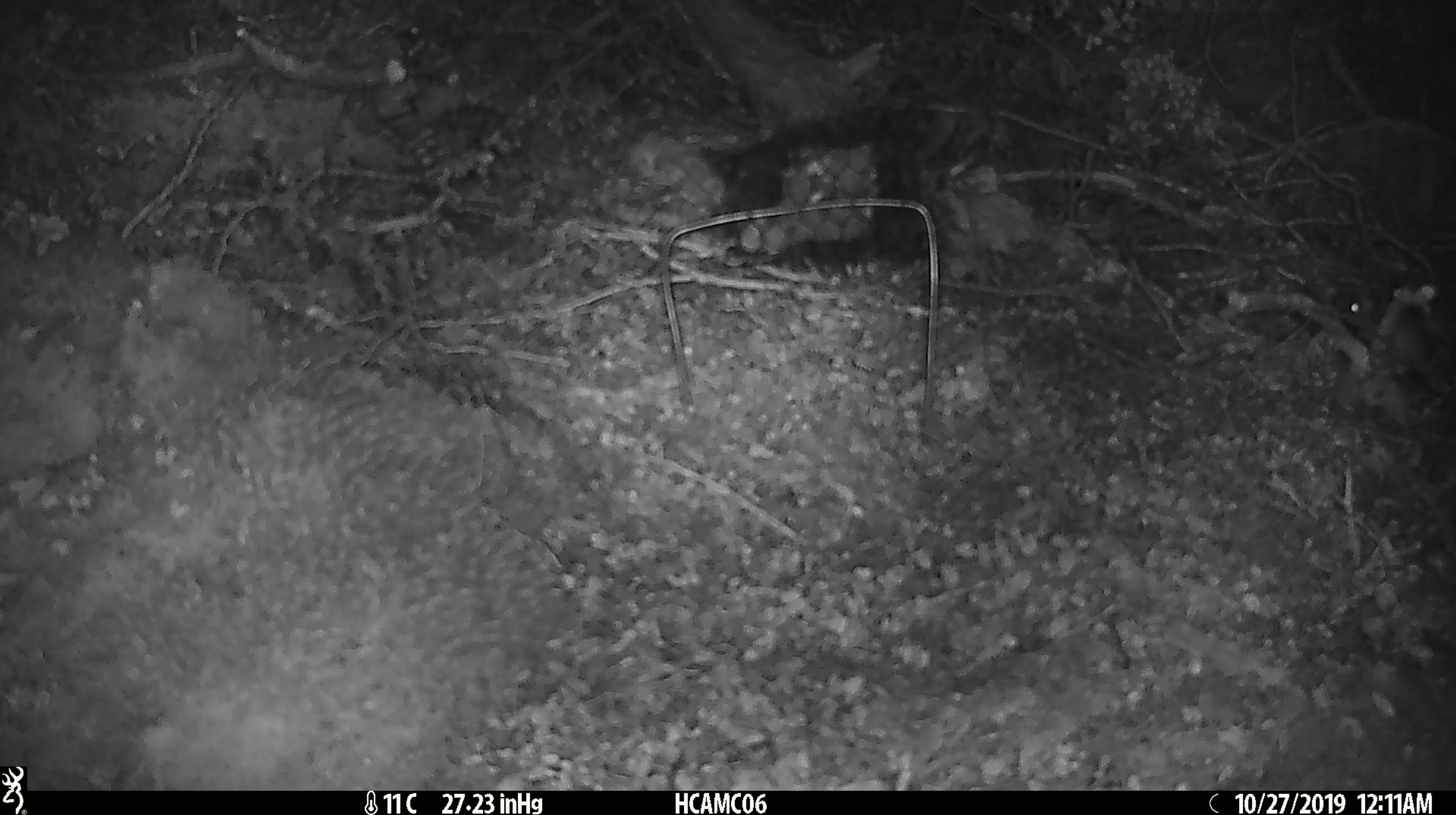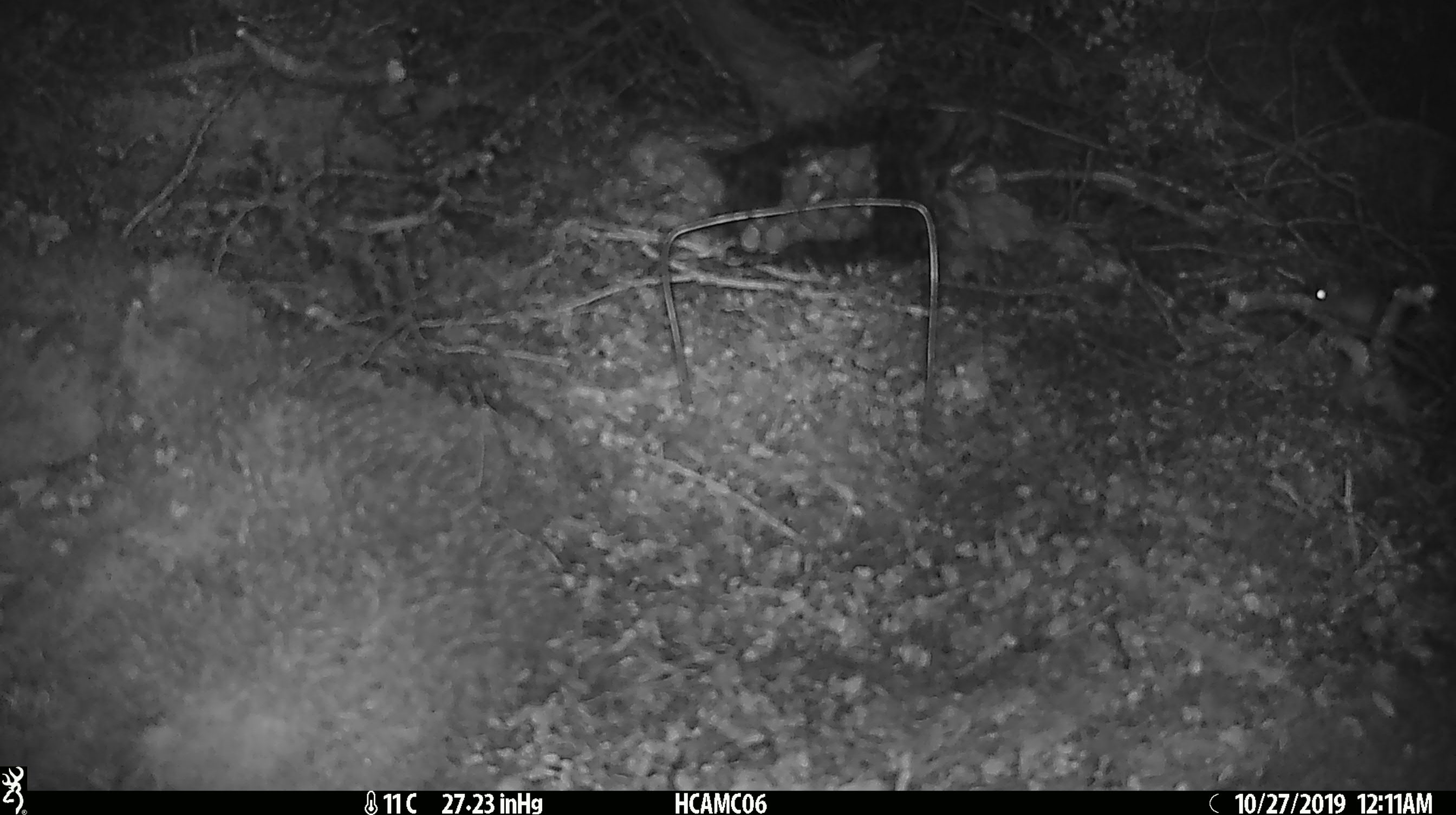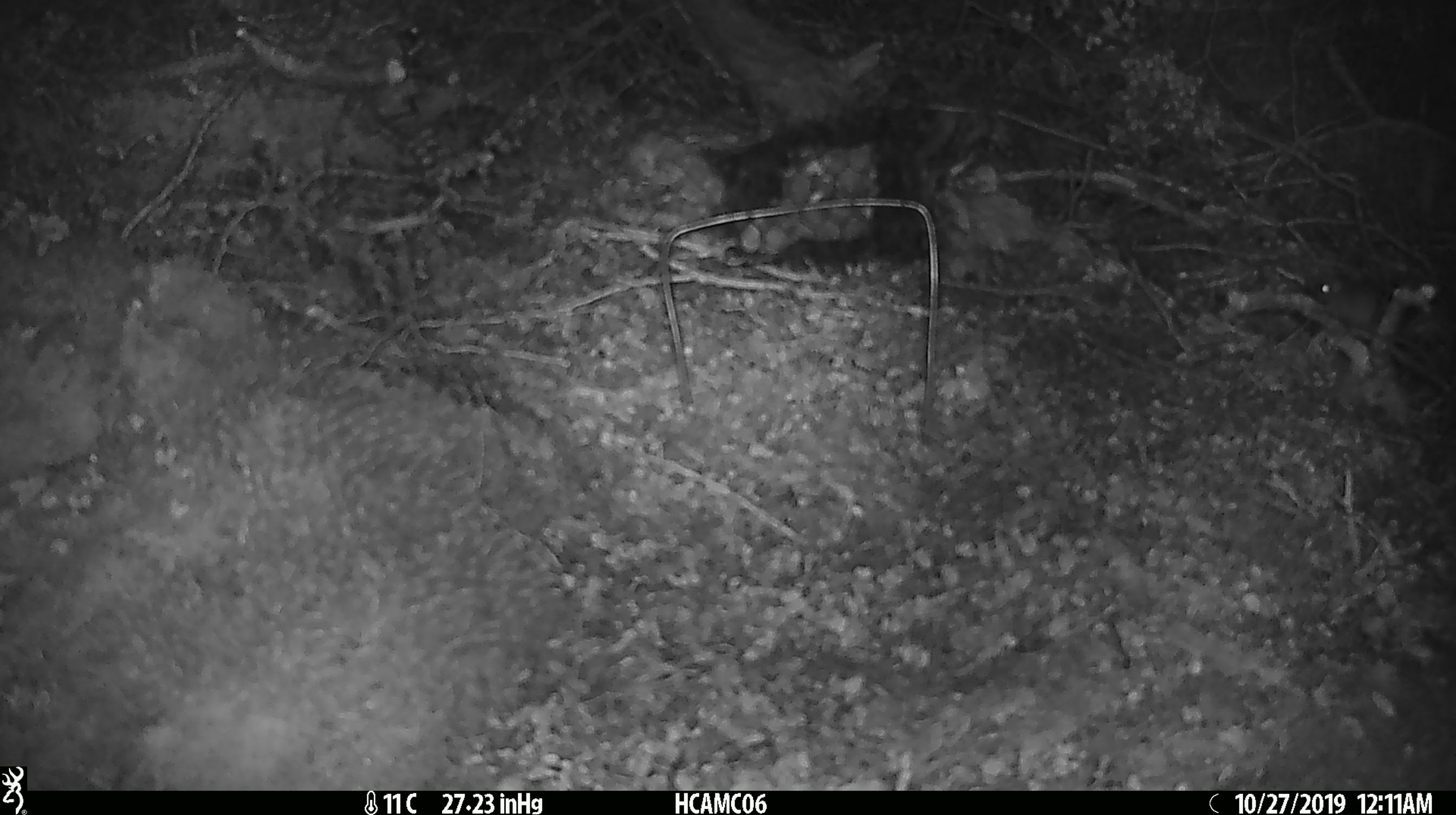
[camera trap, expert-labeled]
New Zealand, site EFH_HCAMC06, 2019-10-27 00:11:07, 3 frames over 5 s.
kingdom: Animalia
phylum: Chordata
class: Mammalia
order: Rodentia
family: Muridae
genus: Mus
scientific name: Mus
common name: mouse